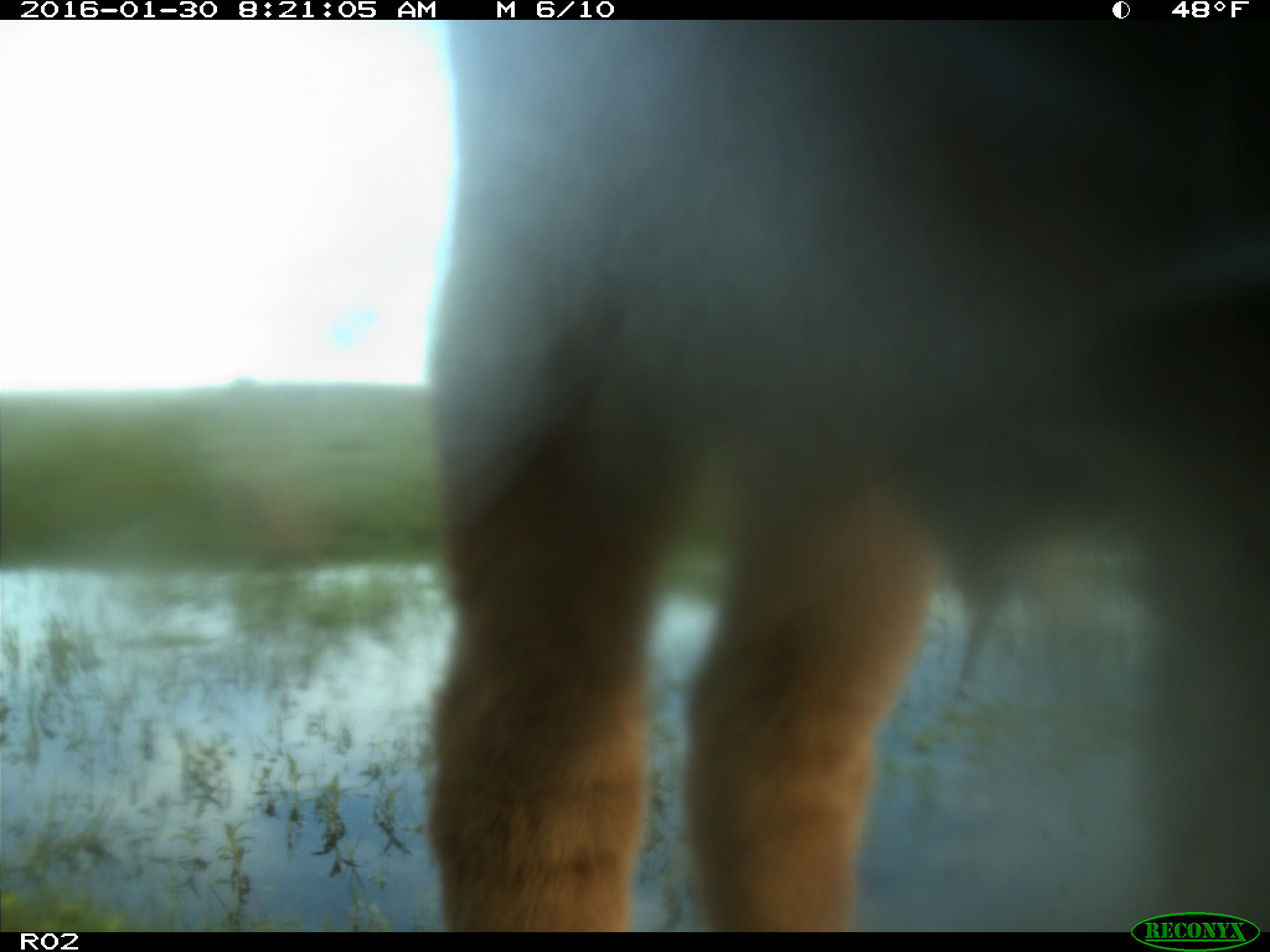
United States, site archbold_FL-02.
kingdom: Animalia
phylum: Chordata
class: Mammalia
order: Artiodactyla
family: Bovidae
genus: Bos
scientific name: Bos taurus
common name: domestic cow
Bos taurus (domestic cow).